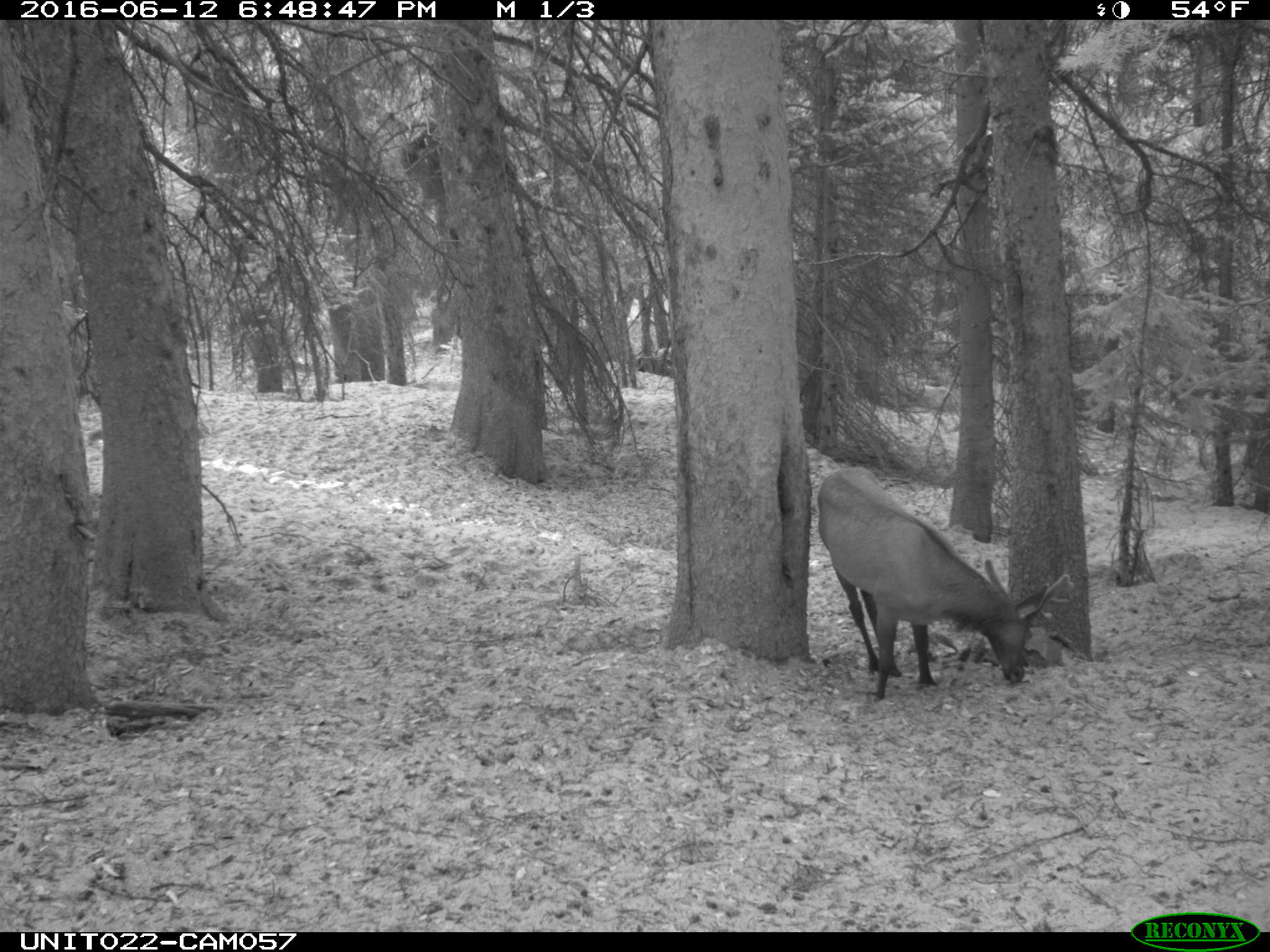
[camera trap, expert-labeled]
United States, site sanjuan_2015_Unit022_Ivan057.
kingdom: Animalia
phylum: Chordata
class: Mammalia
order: Artiodactyla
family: Cervidae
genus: Cervus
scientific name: Cervus elaphus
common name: red deer